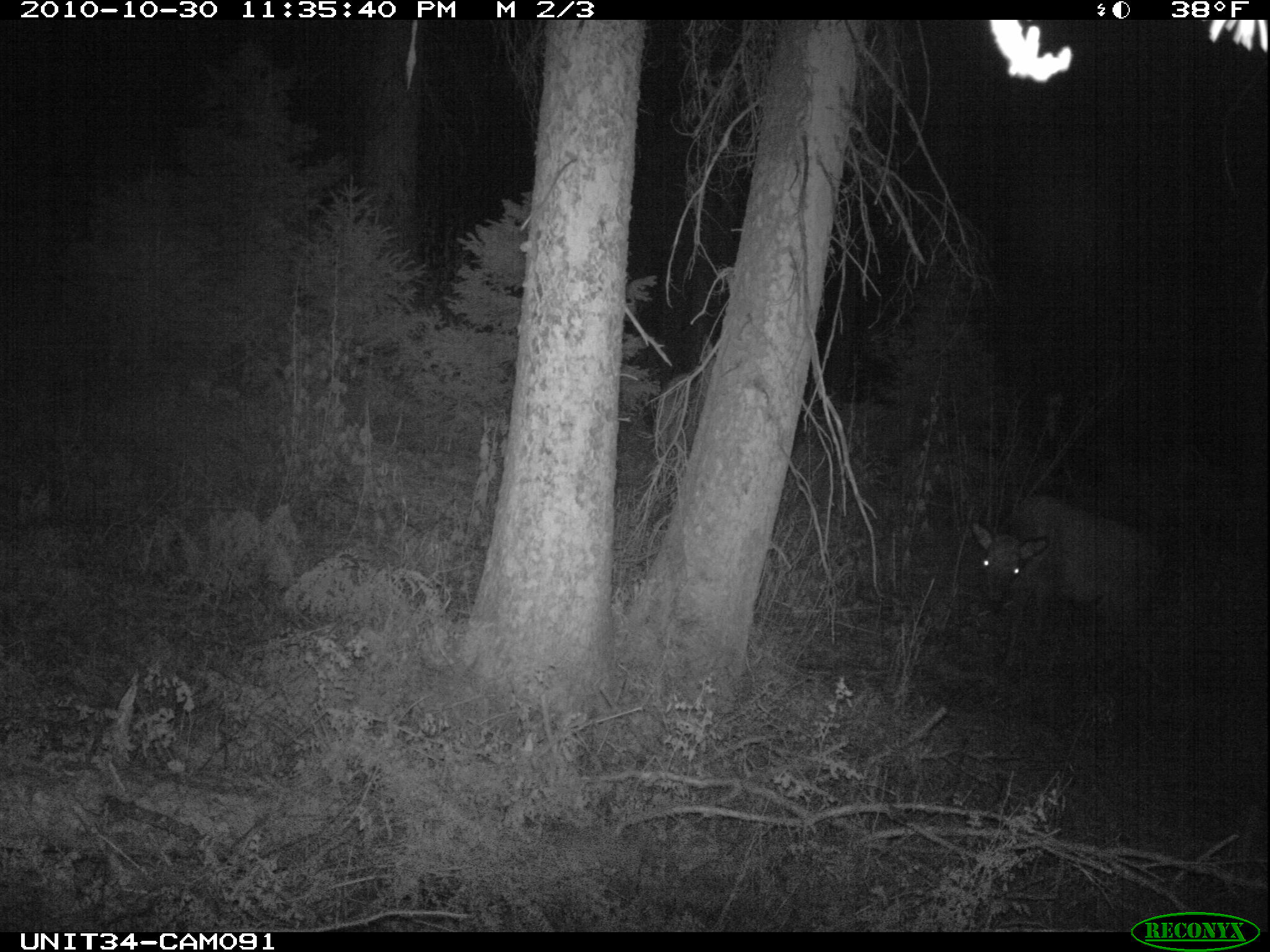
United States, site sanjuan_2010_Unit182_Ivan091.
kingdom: Animalia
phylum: Chordata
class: Mammalia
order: Artiodactyla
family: Cervidae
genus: Cervus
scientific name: Cervus elaphus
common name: red deer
Cervus elaphus (red deer).